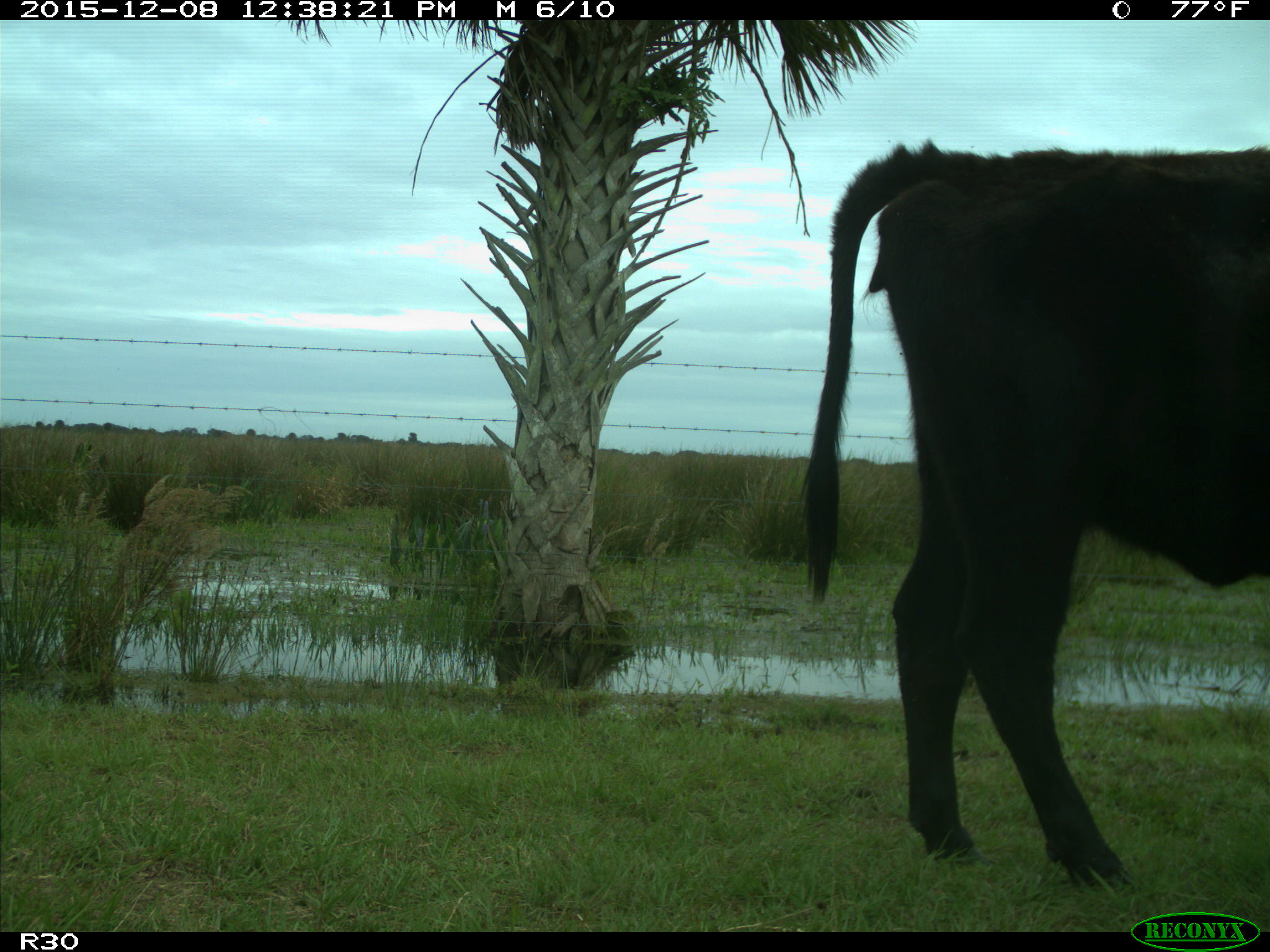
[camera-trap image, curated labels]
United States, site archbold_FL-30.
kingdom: Animalia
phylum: Chordata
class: Mammalia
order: Artiodactyla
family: Bovidae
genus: Bos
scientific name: Bos taurus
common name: domestic cow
Bos taurus (domestic cow).